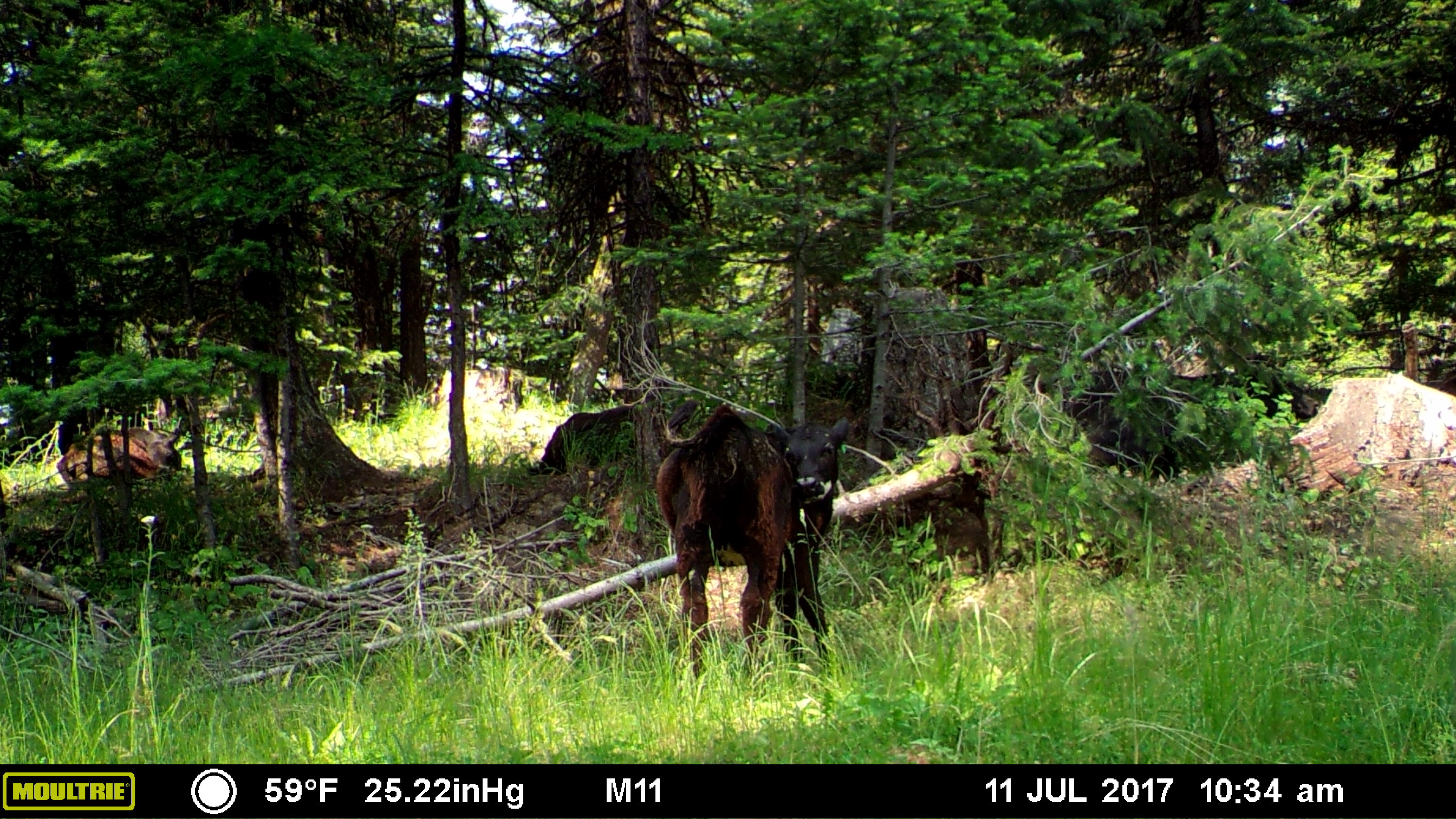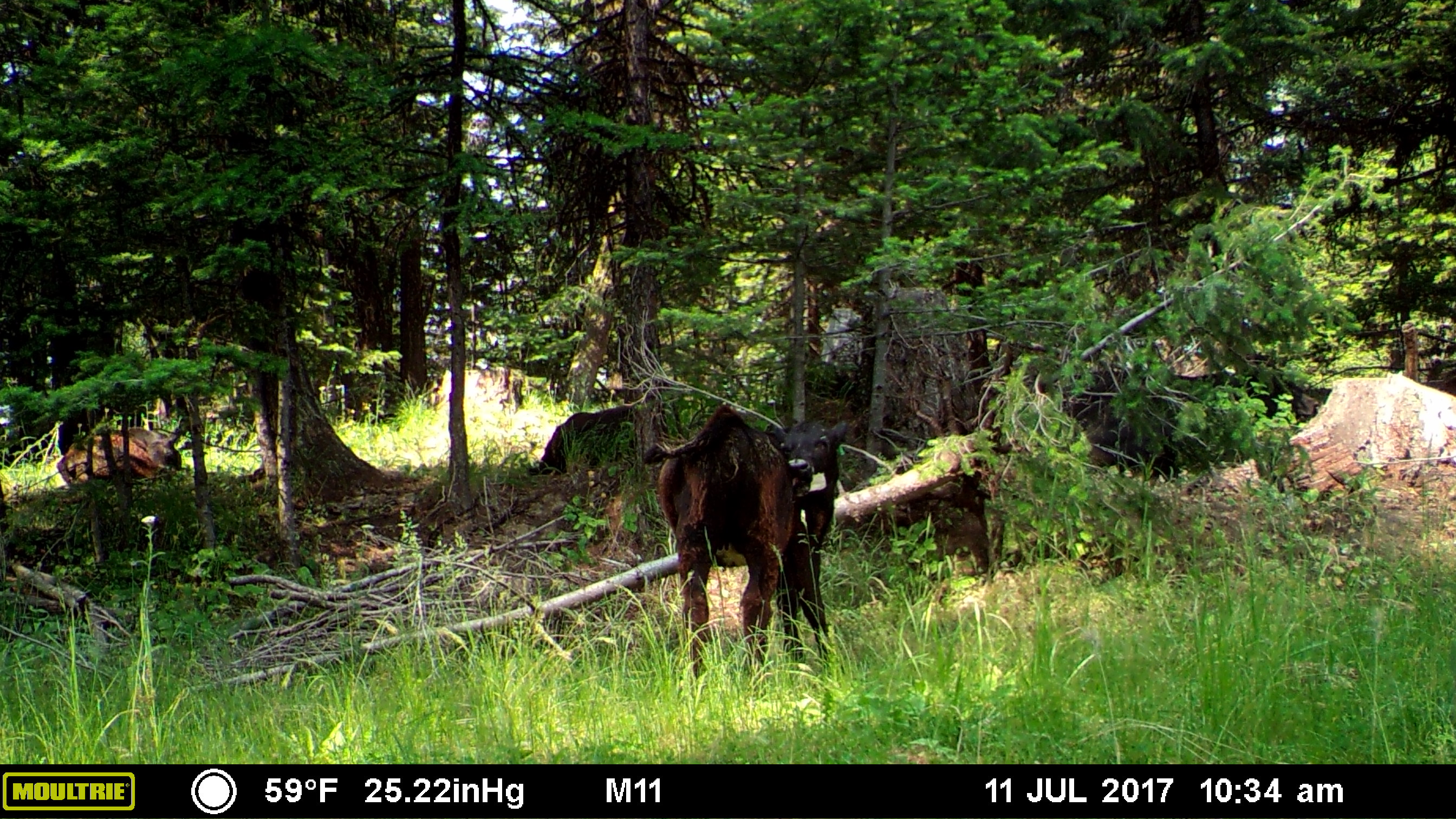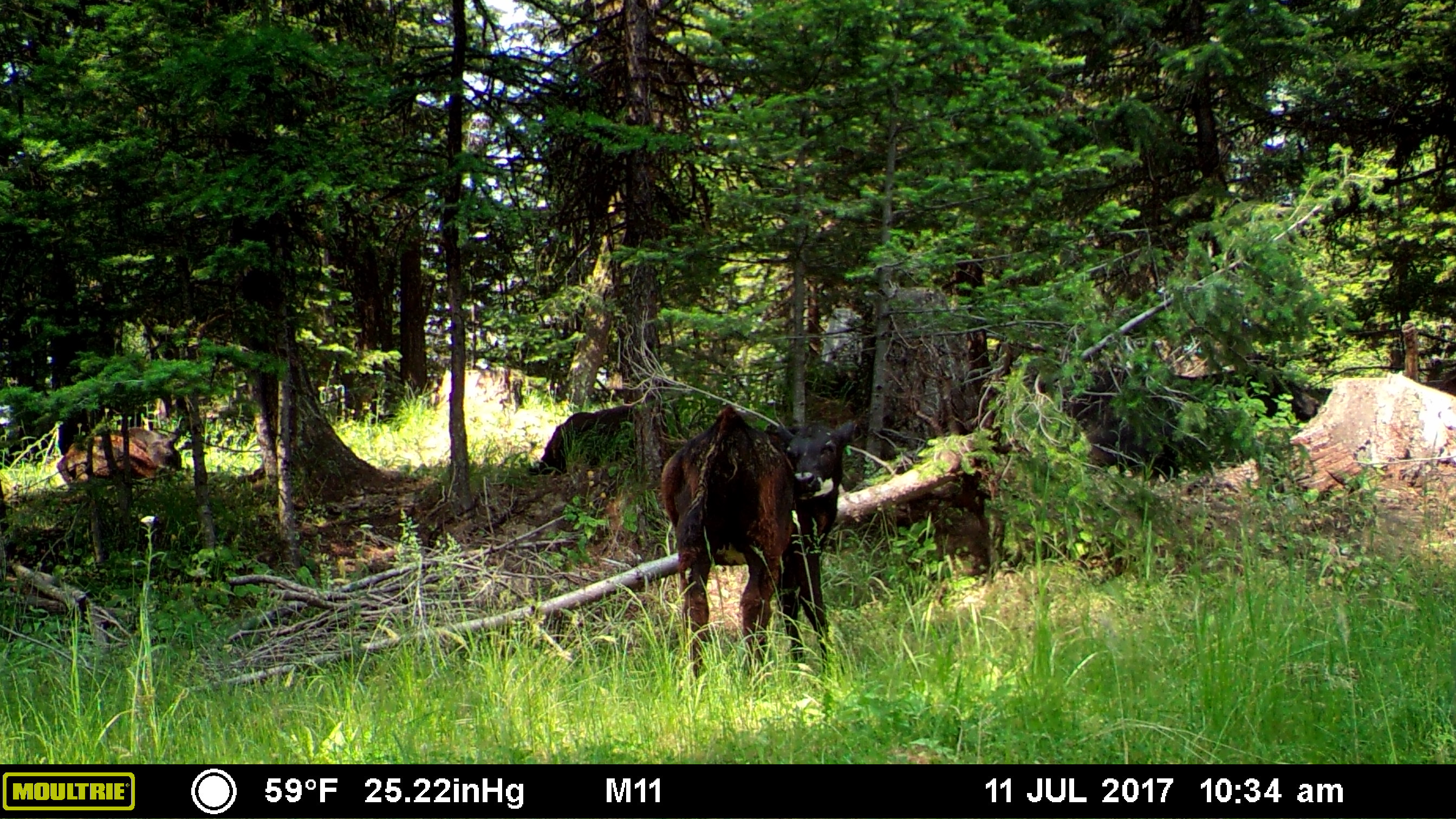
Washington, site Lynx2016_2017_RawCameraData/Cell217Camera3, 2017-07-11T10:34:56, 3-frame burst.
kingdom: Animalia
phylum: Chordata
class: Mammalia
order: Artiodactyla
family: Bovidae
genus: Bos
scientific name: Bos taurus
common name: domestic cattle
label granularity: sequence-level